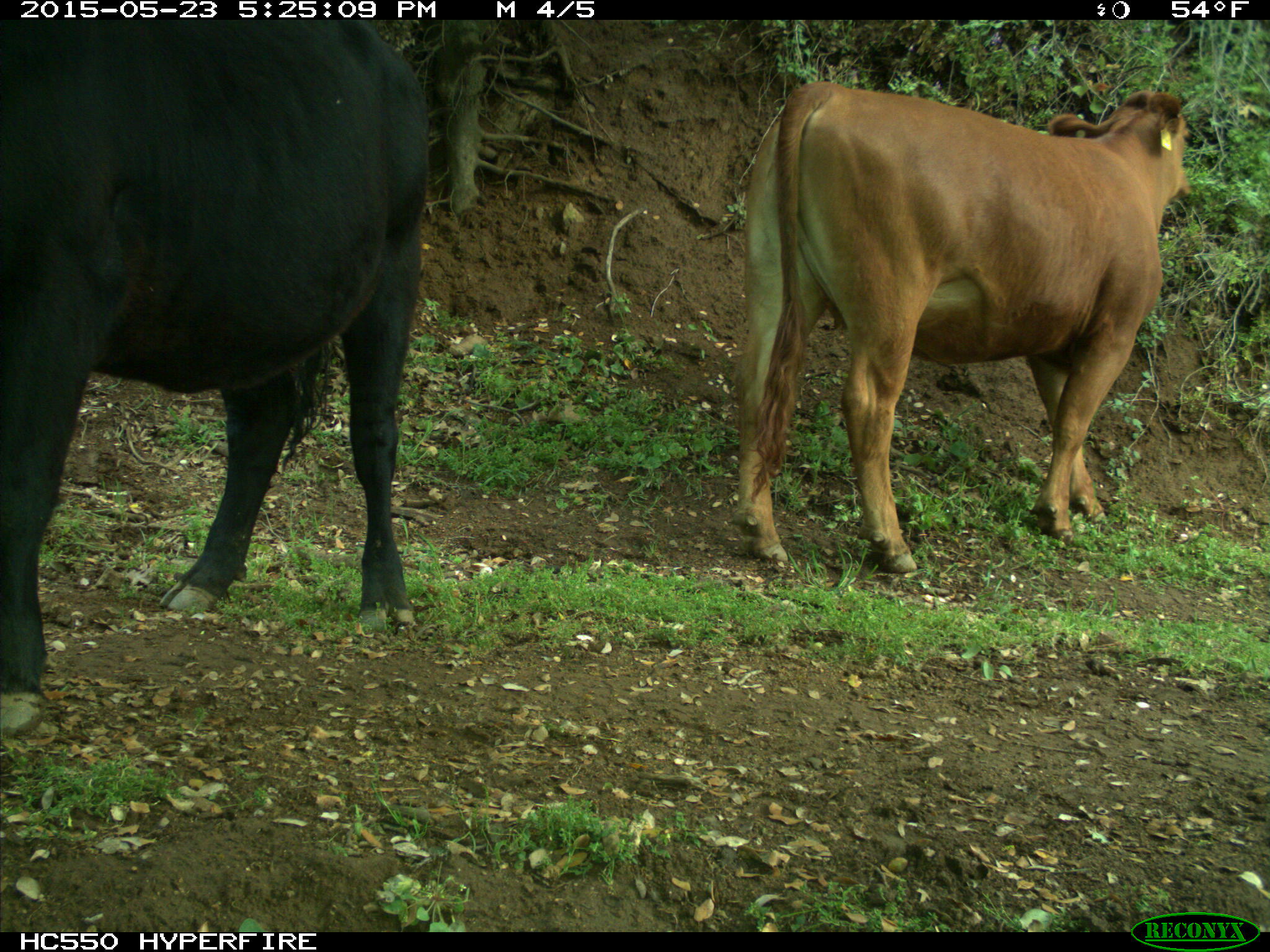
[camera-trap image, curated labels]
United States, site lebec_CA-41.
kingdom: Animalia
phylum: Chordata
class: Mammalia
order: Artiodactyla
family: Bovidae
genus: Bos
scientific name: Bos taurus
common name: domestic cow